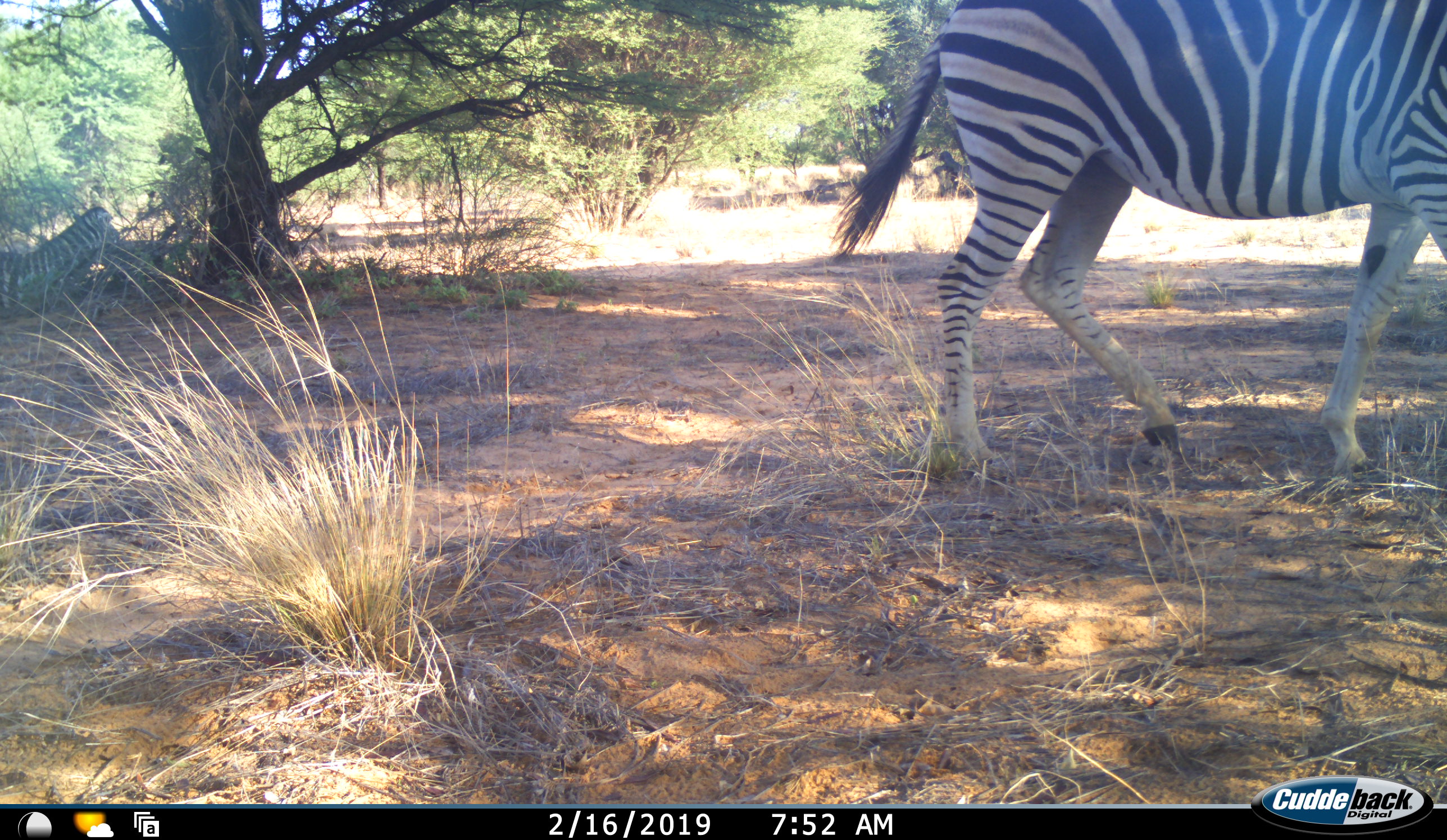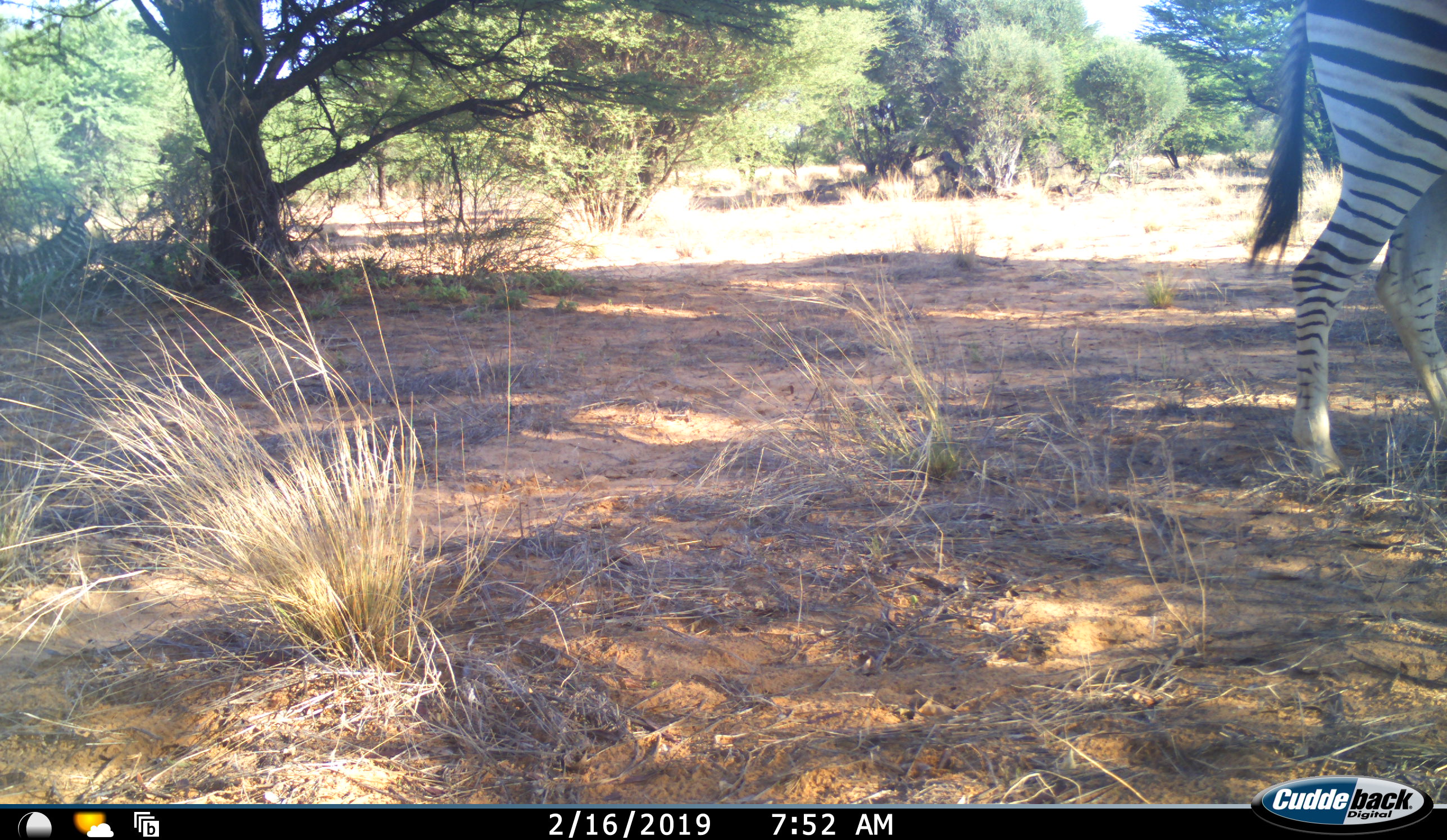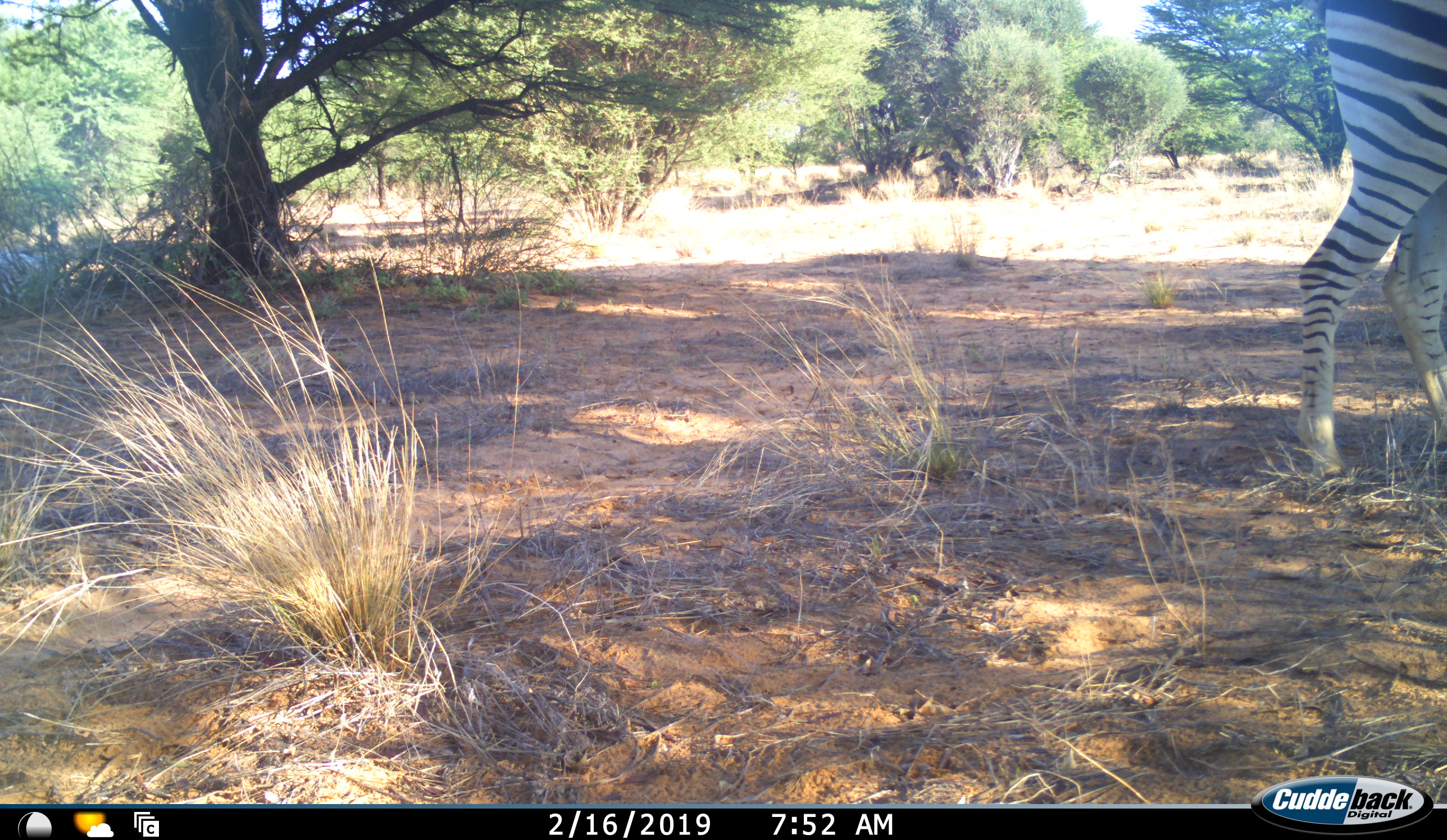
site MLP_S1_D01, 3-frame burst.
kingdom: Animalia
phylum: Chordata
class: Mammalia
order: Perissodactyla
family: Equidae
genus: Equus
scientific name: Equus quagga burchellii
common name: burchell's zebra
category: zebraburchells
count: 1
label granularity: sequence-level